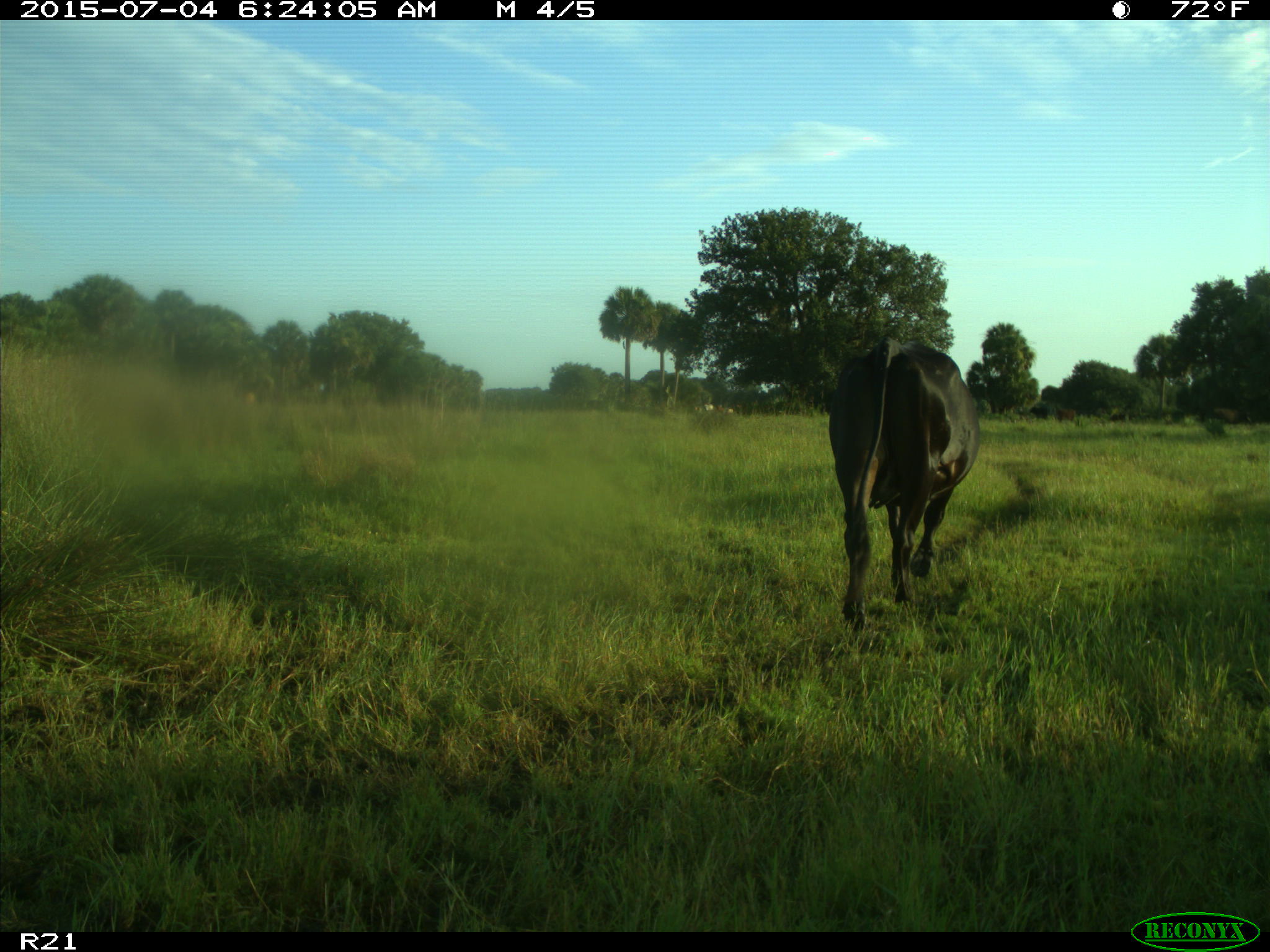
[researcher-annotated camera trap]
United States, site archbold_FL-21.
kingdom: Animalia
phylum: Chordata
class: Mammalia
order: Artiodactyla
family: Bovidae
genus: Bos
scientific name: Bos taurus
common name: domestic cow